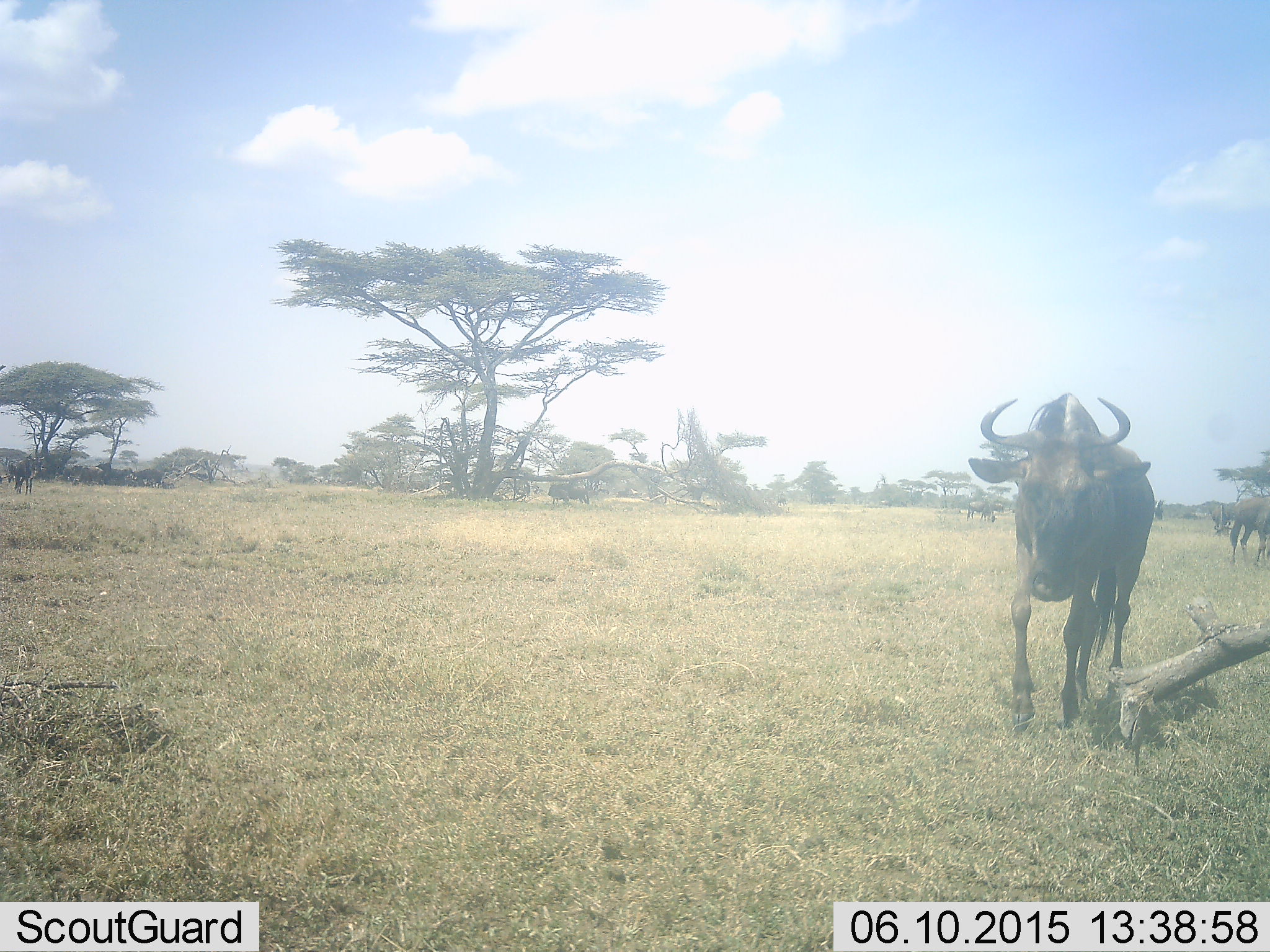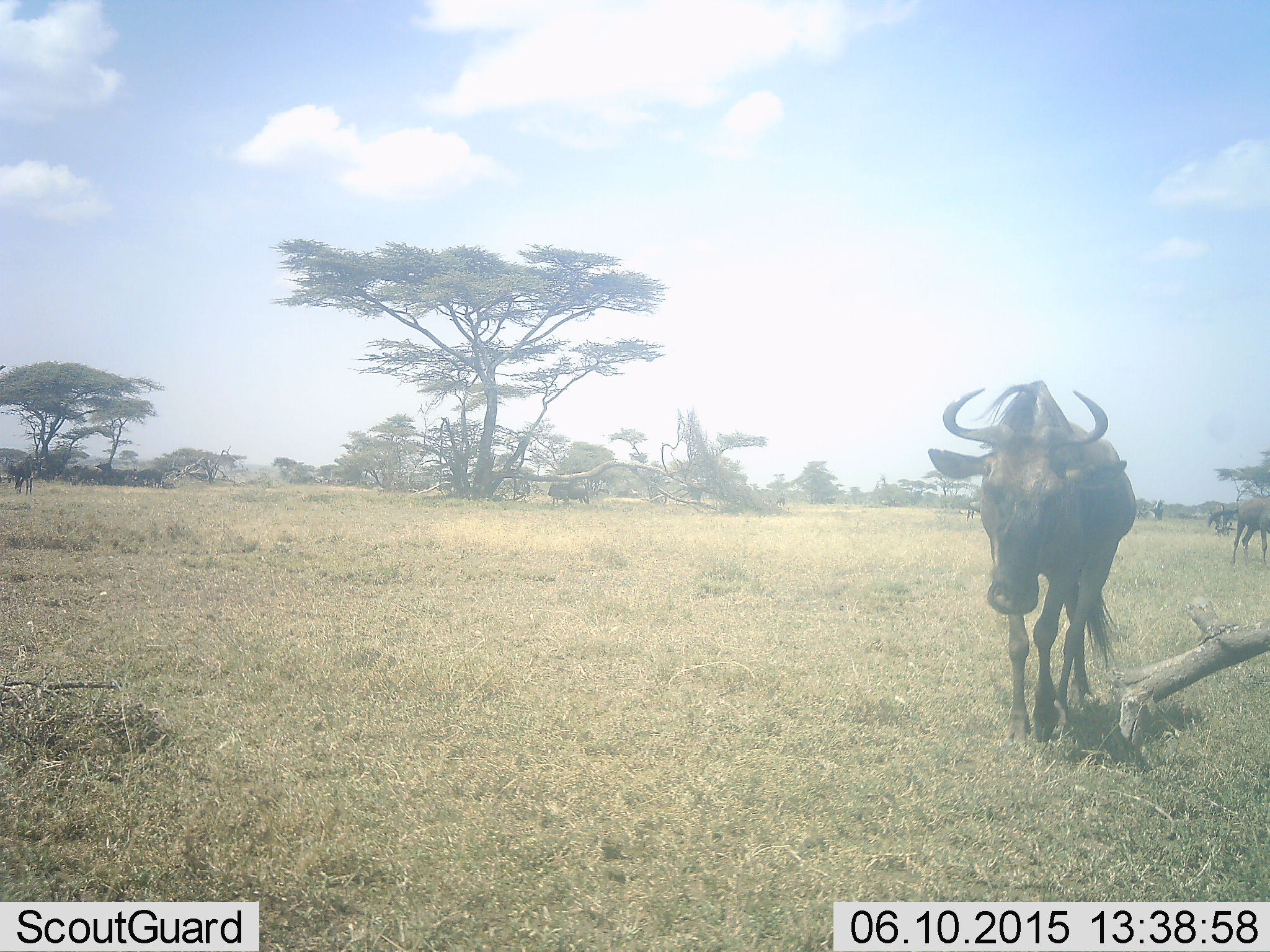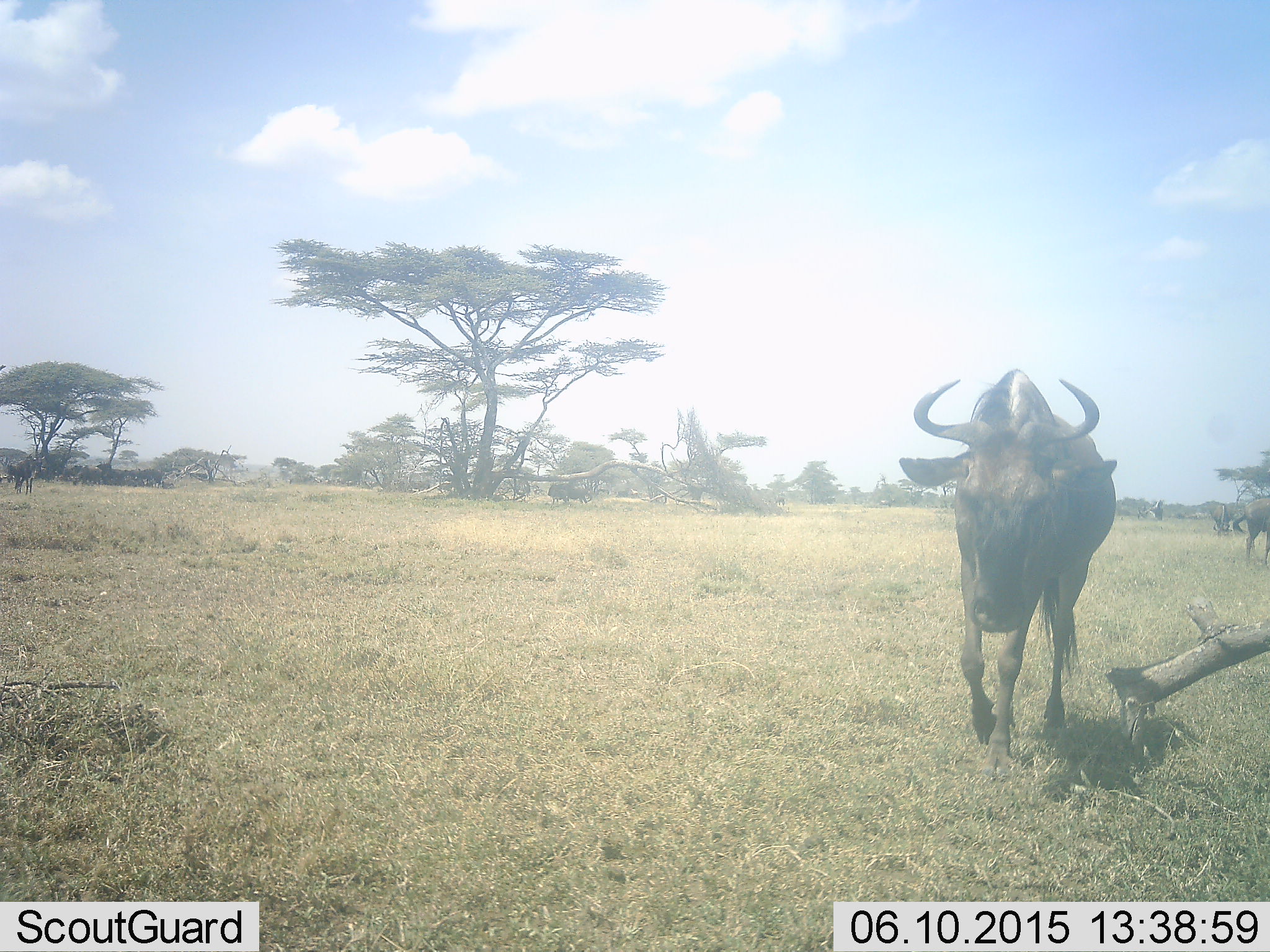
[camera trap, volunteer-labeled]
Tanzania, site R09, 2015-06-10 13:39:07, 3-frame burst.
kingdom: Animalia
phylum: Chordata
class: Mammalia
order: Artiodactyla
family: Bovidae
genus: Connochaetes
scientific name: Connochaetes taurinus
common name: blue wildebeest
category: wildebeest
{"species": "wildebeest (blue wildebeest) (Connochaetes taurinus)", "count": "2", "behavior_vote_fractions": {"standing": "50%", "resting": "20%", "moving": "50%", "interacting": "0%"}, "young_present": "0%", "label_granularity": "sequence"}